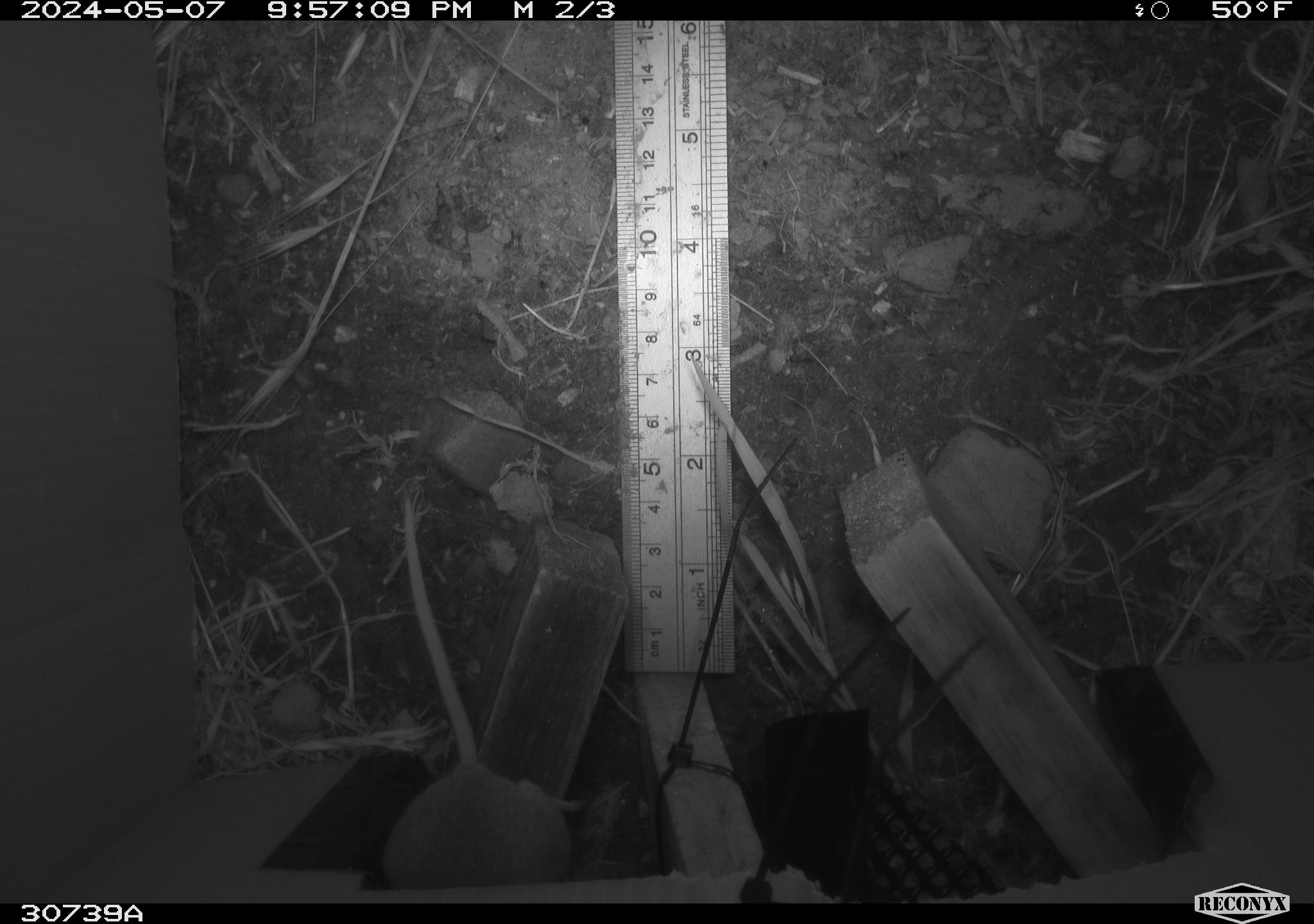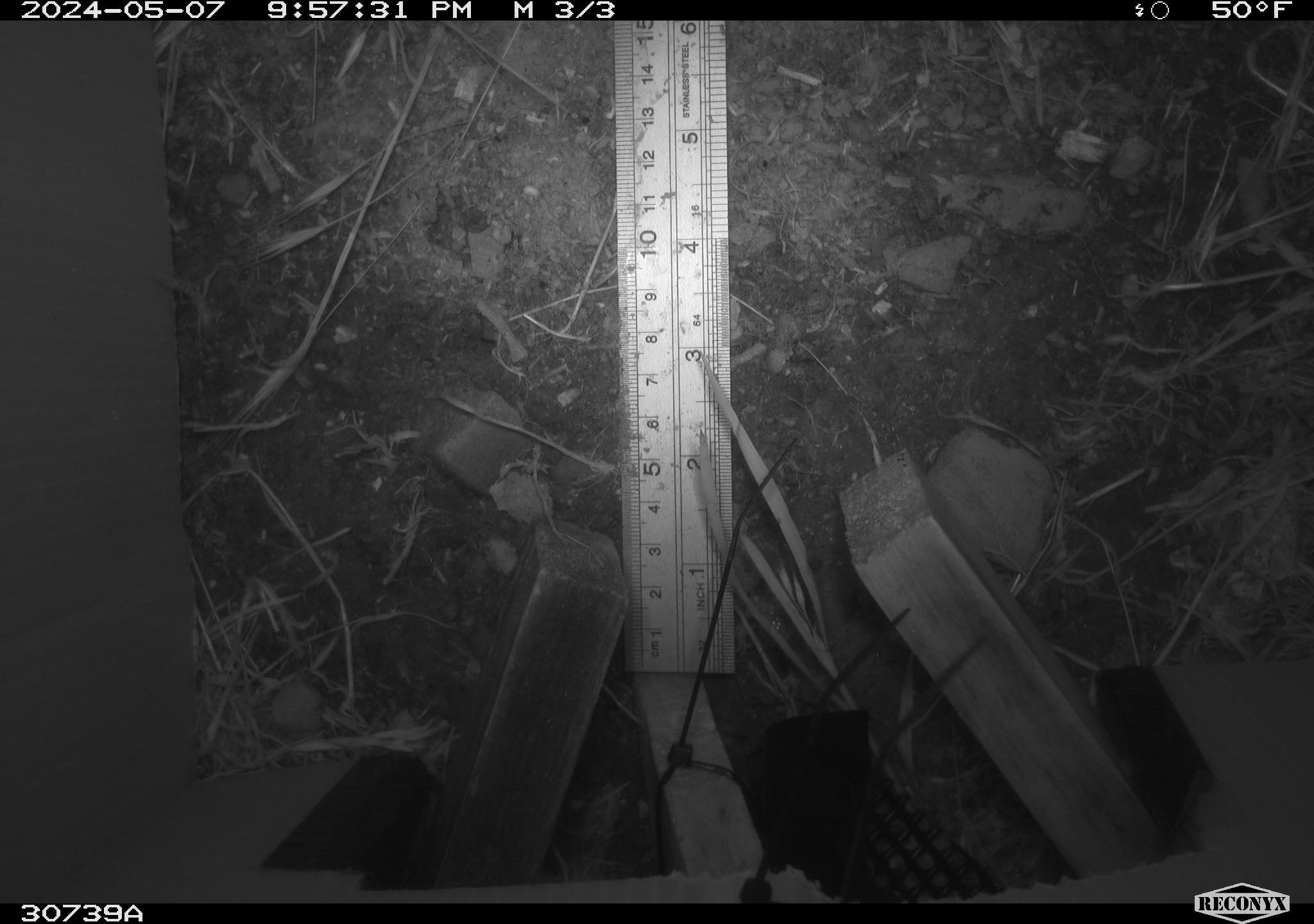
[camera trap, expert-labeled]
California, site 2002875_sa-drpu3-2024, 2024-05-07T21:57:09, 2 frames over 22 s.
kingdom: Animalia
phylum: Chordata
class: Mammalia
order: Rodentia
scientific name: Rodentia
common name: rodent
Rodent (Rodentia).